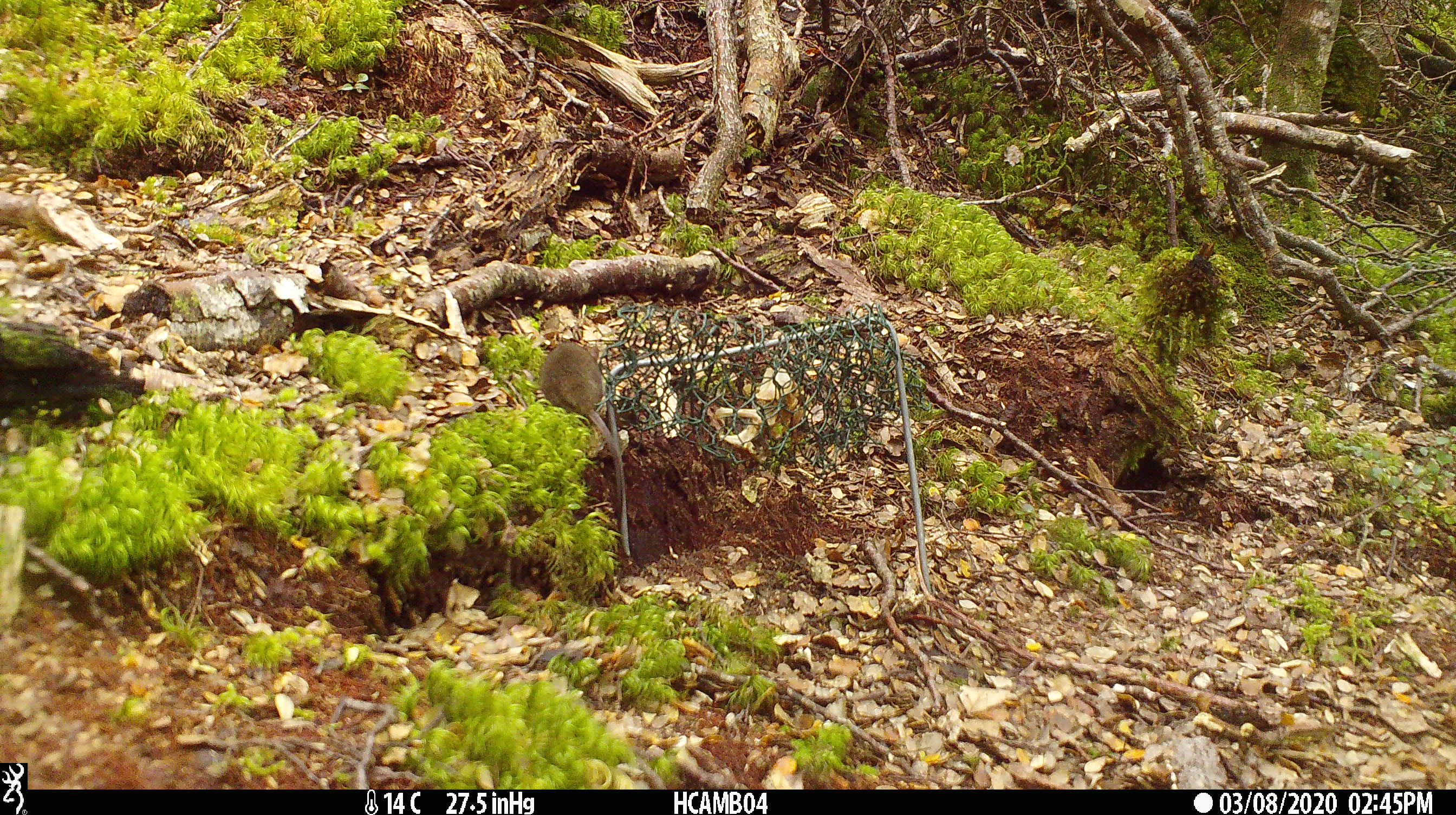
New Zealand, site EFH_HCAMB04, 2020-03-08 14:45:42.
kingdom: Animalia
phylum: Chordata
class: Mammalia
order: Rodentia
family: Muridae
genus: Mus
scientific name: Mus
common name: mouse